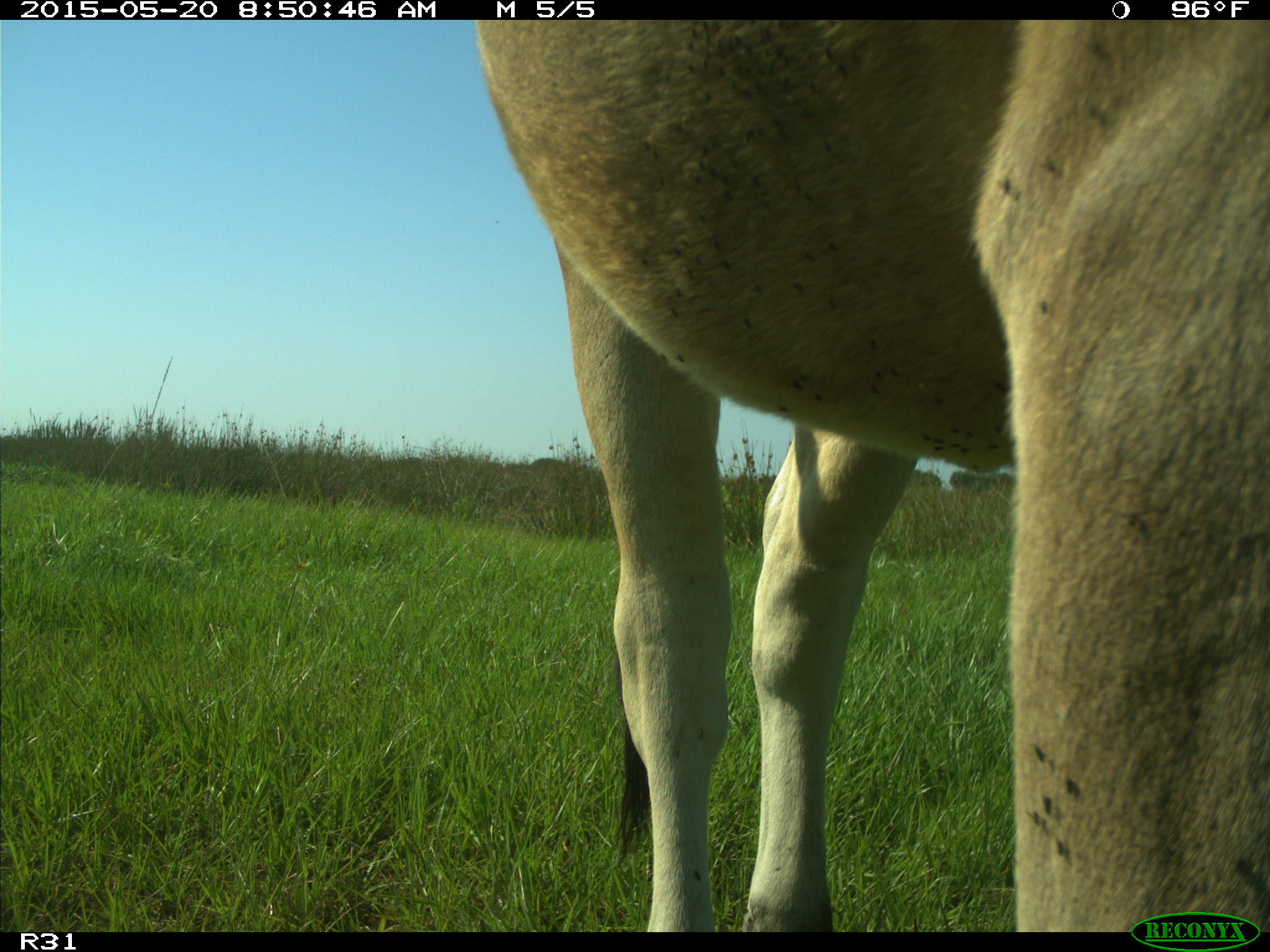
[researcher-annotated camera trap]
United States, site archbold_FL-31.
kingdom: Animalia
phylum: Chordata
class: Mammalia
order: Artiodactyla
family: Bovidae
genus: Bos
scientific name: Bos taurus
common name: domestic cow